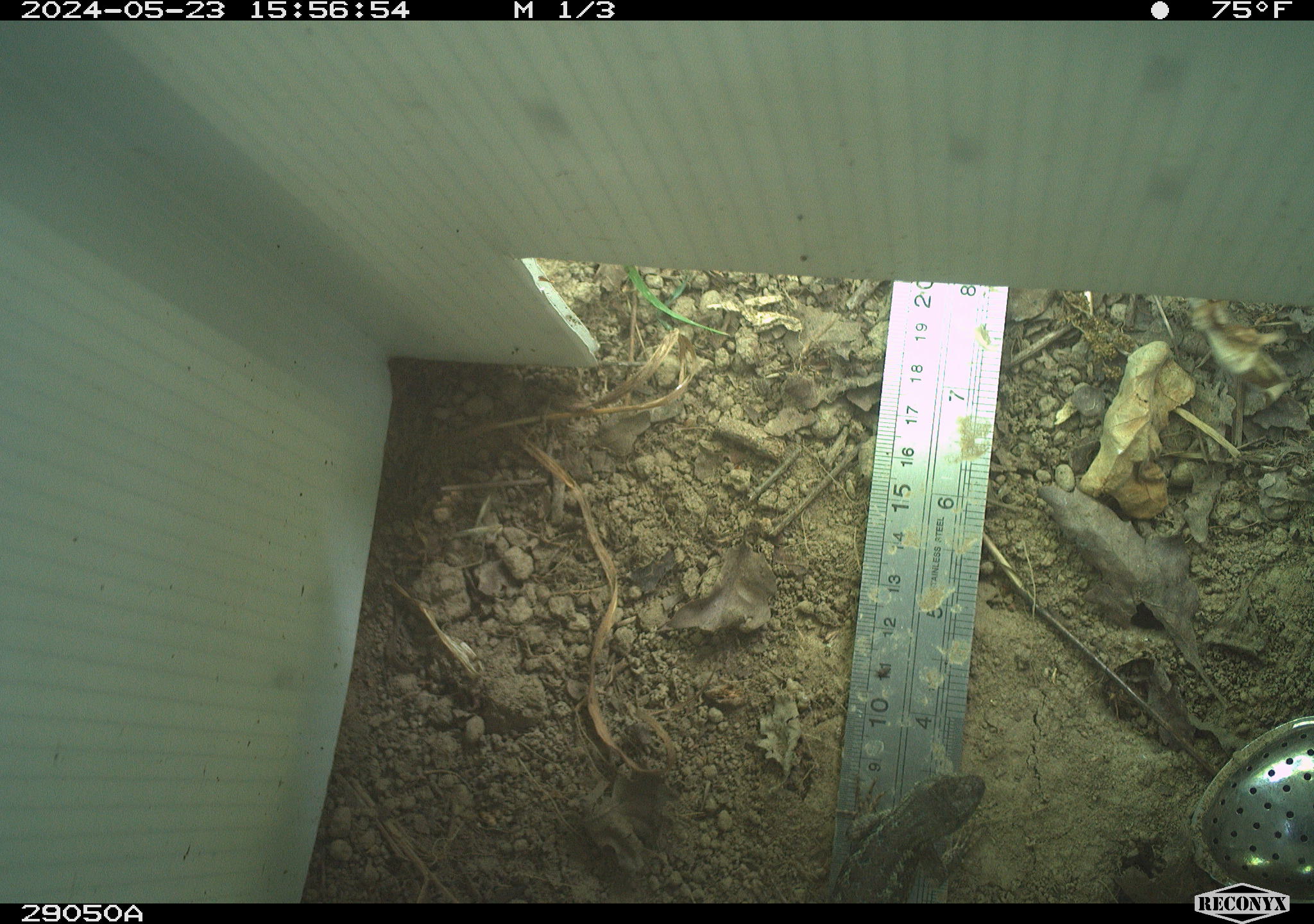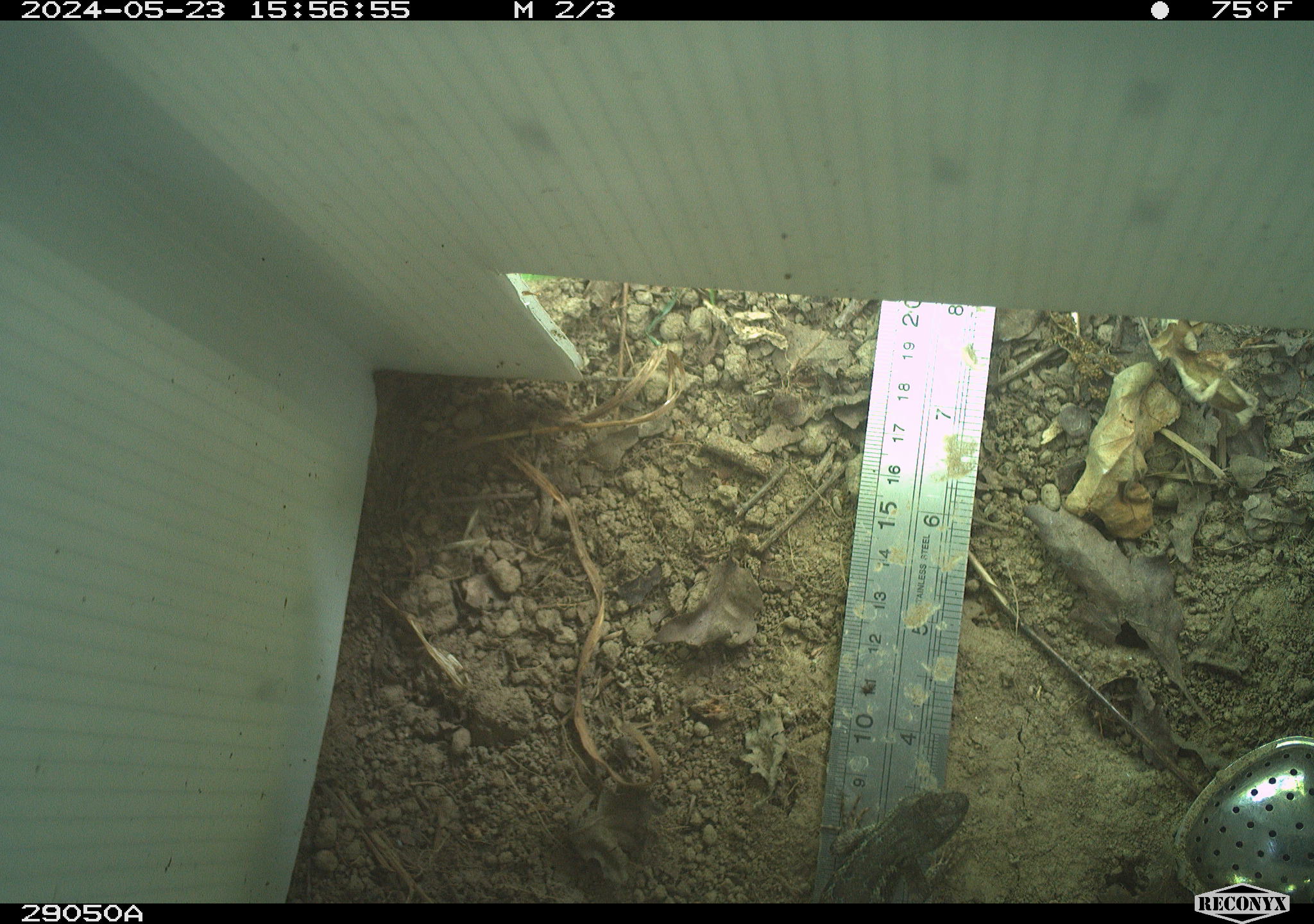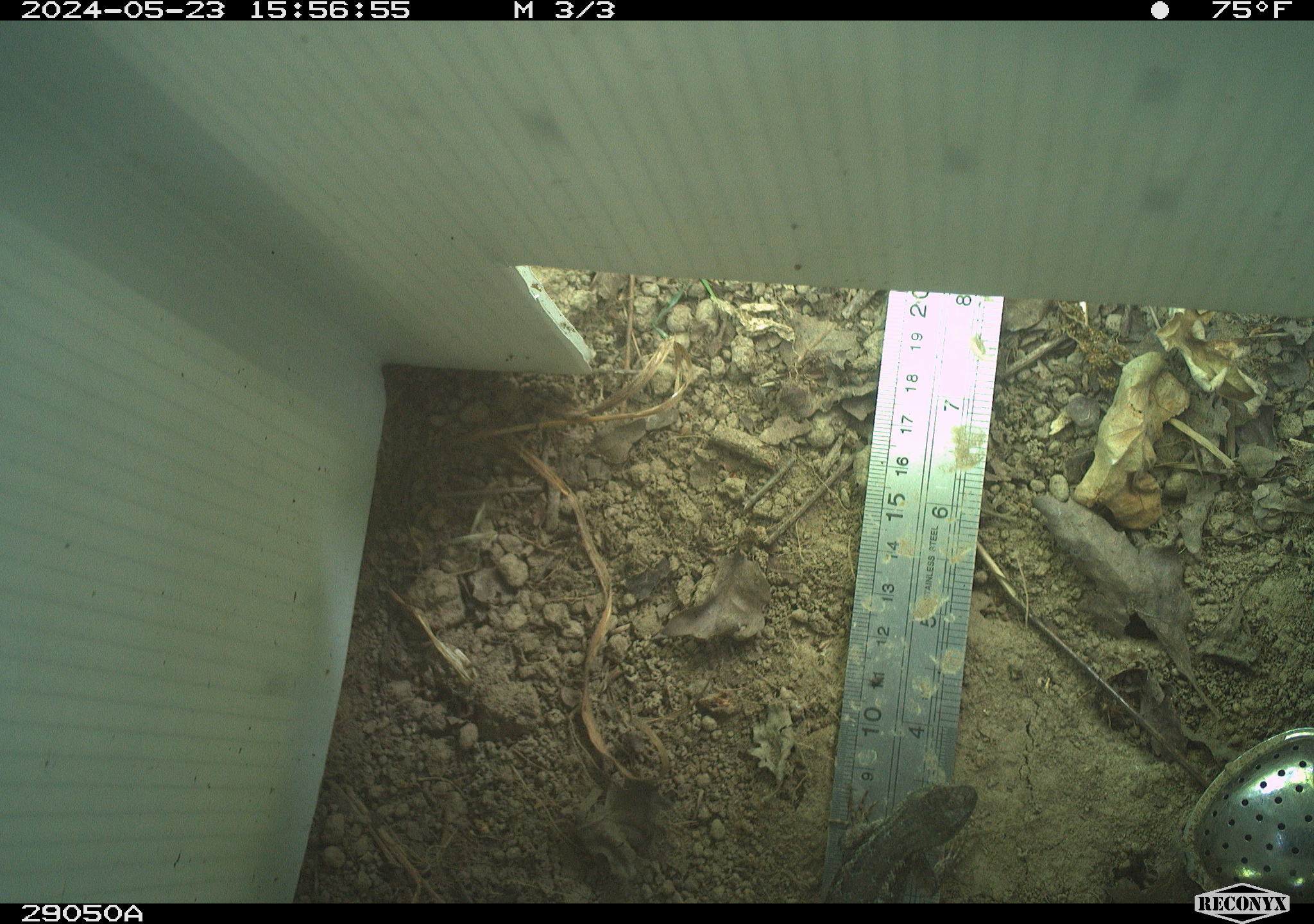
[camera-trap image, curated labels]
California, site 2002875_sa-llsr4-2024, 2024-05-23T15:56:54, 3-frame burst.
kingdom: Animalia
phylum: Chordata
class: Reptilia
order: Squamata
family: Phrynosomatidae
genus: Sceloporus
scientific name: Sceloporus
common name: spiny lizards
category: sceloporus species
Sceloporus species (spiny lizards) (Sceloporus).